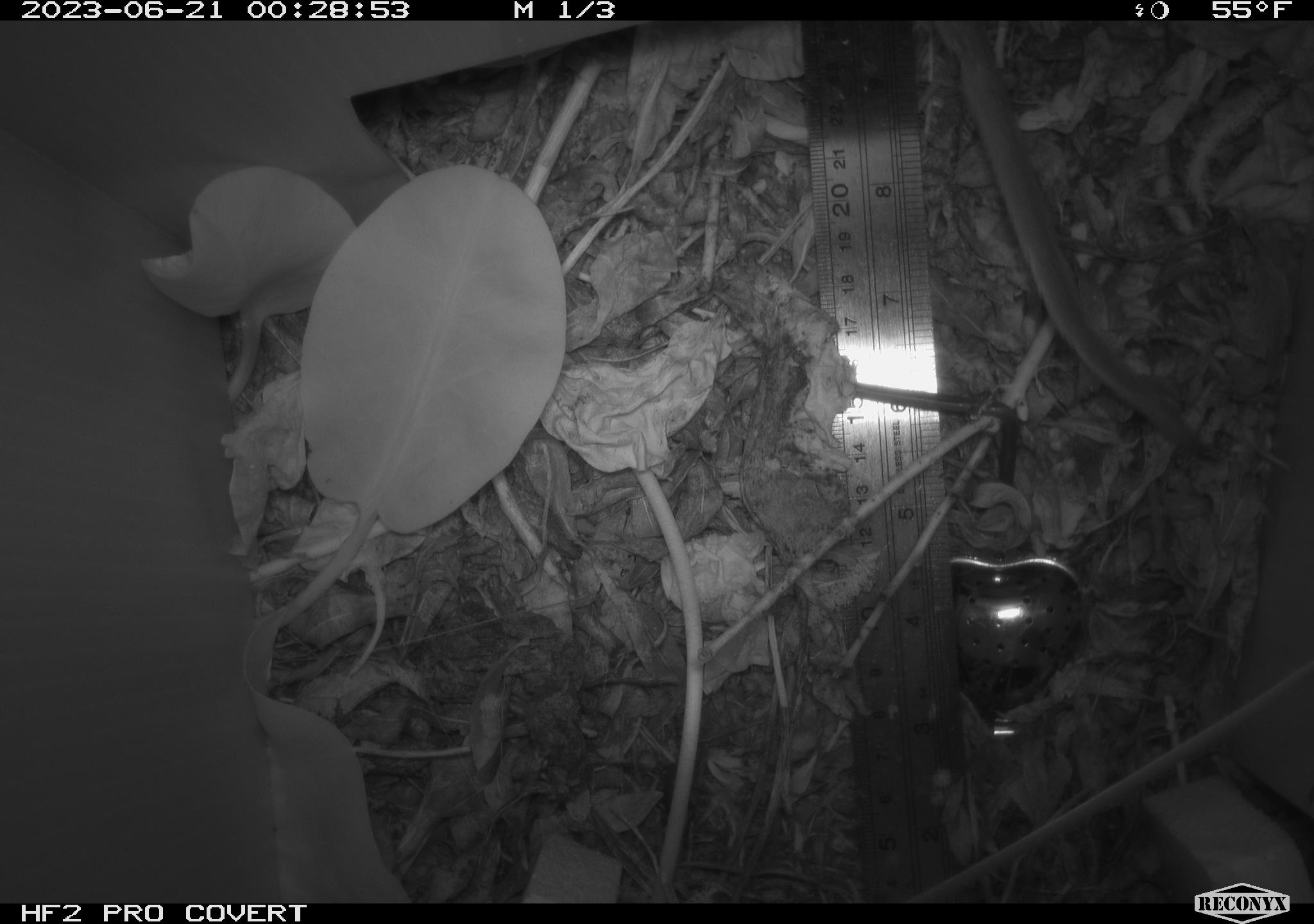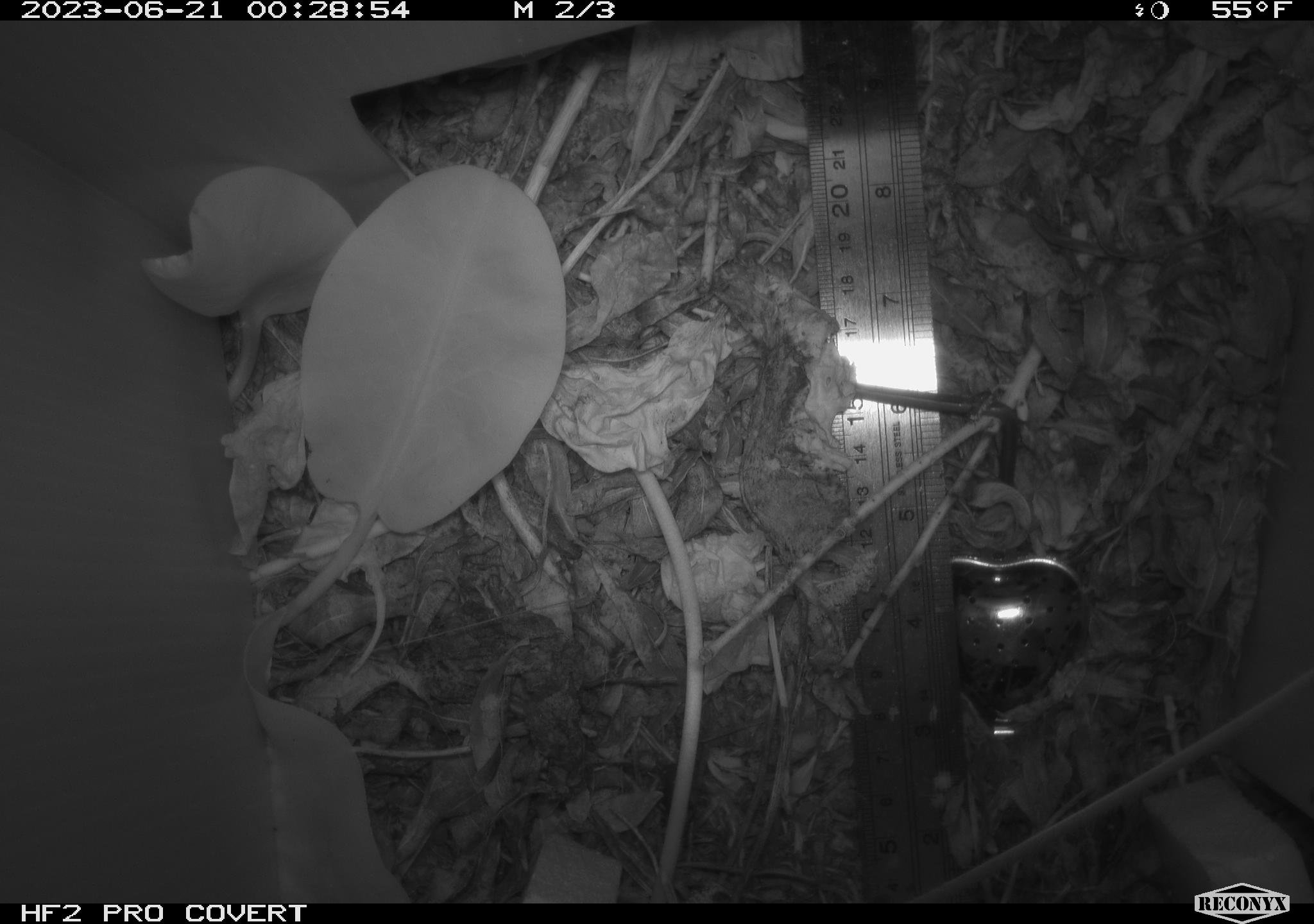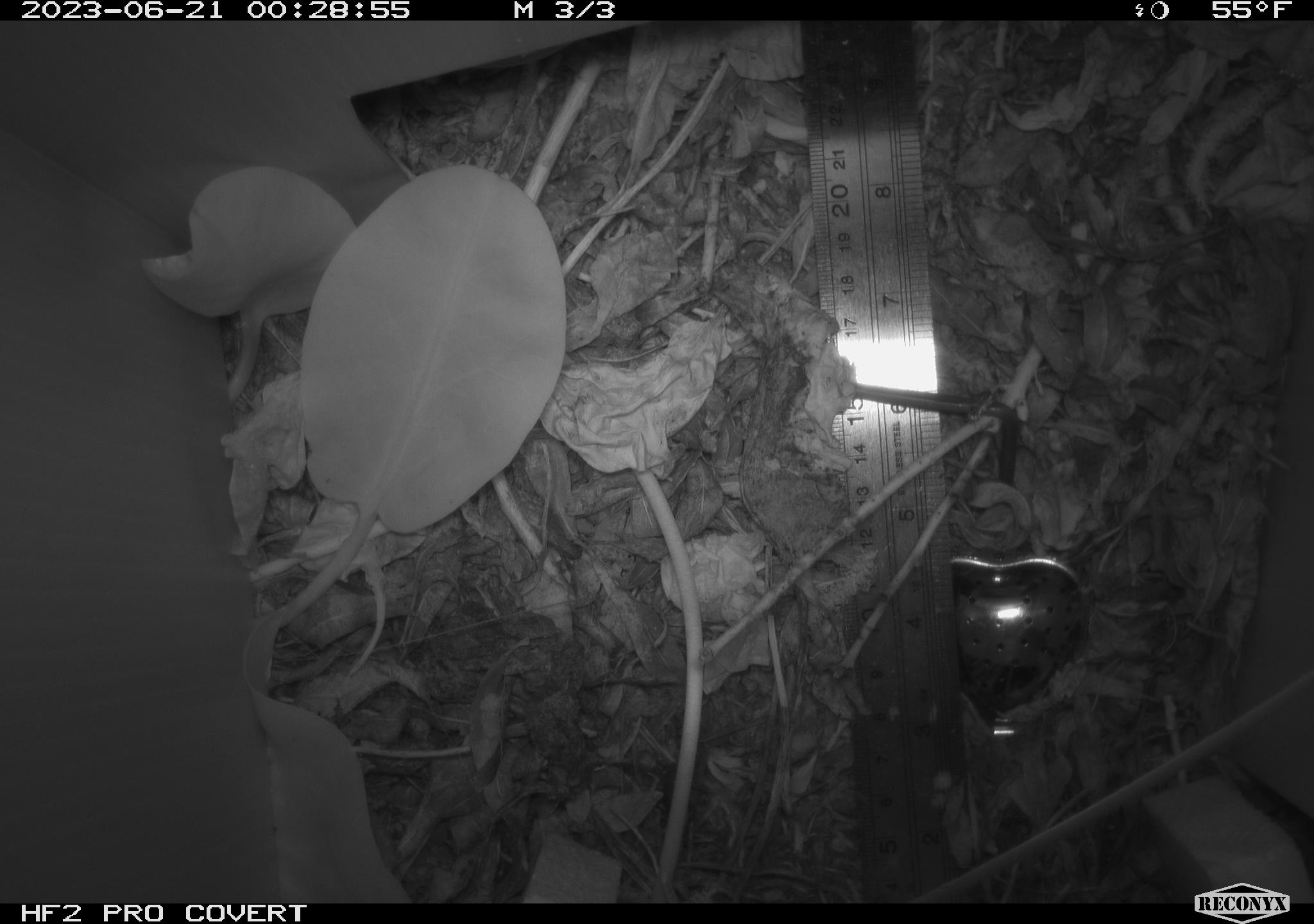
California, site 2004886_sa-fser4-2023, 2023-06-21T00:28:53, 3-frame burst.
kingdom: Animalia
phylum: Chordata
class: Mammalia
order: Rodentia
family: Cricetidae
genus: Neotoma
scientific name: Neotoma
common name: pack rat or woodrat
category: neotoma species